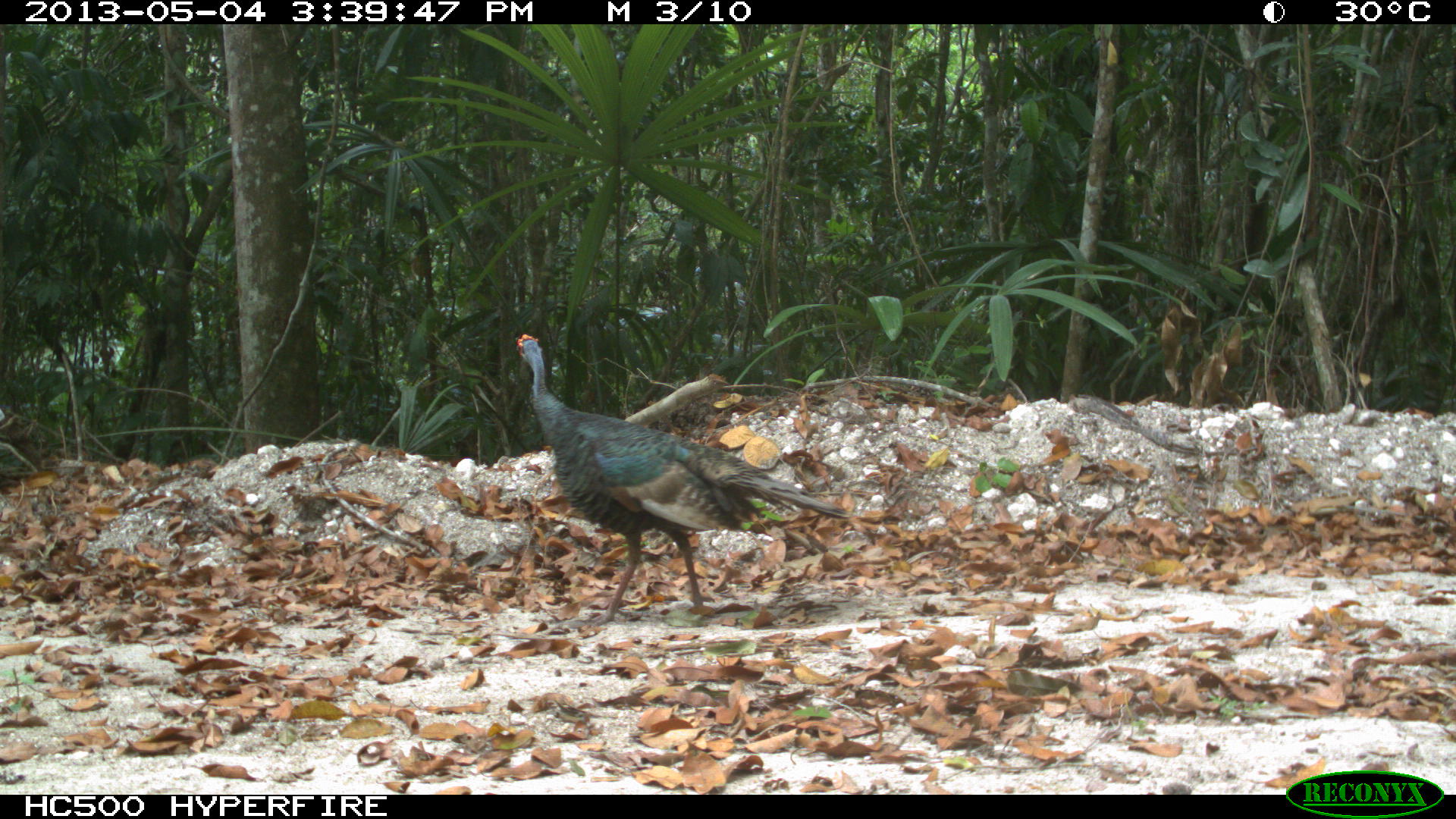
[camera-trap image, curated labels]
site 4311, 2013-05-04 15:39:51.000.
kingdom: Animalia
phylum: Chordata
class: Aves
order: Galliformes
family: Phasianidae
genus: Meleagris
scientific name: Meleagris ocellata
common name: ocellated turkey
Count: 1.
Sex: female.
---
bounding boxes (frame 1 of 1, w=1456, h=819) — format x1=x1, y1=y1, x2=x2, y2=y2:
meleagris ocellata: x1=514, y1=332, x2=849, y2=626